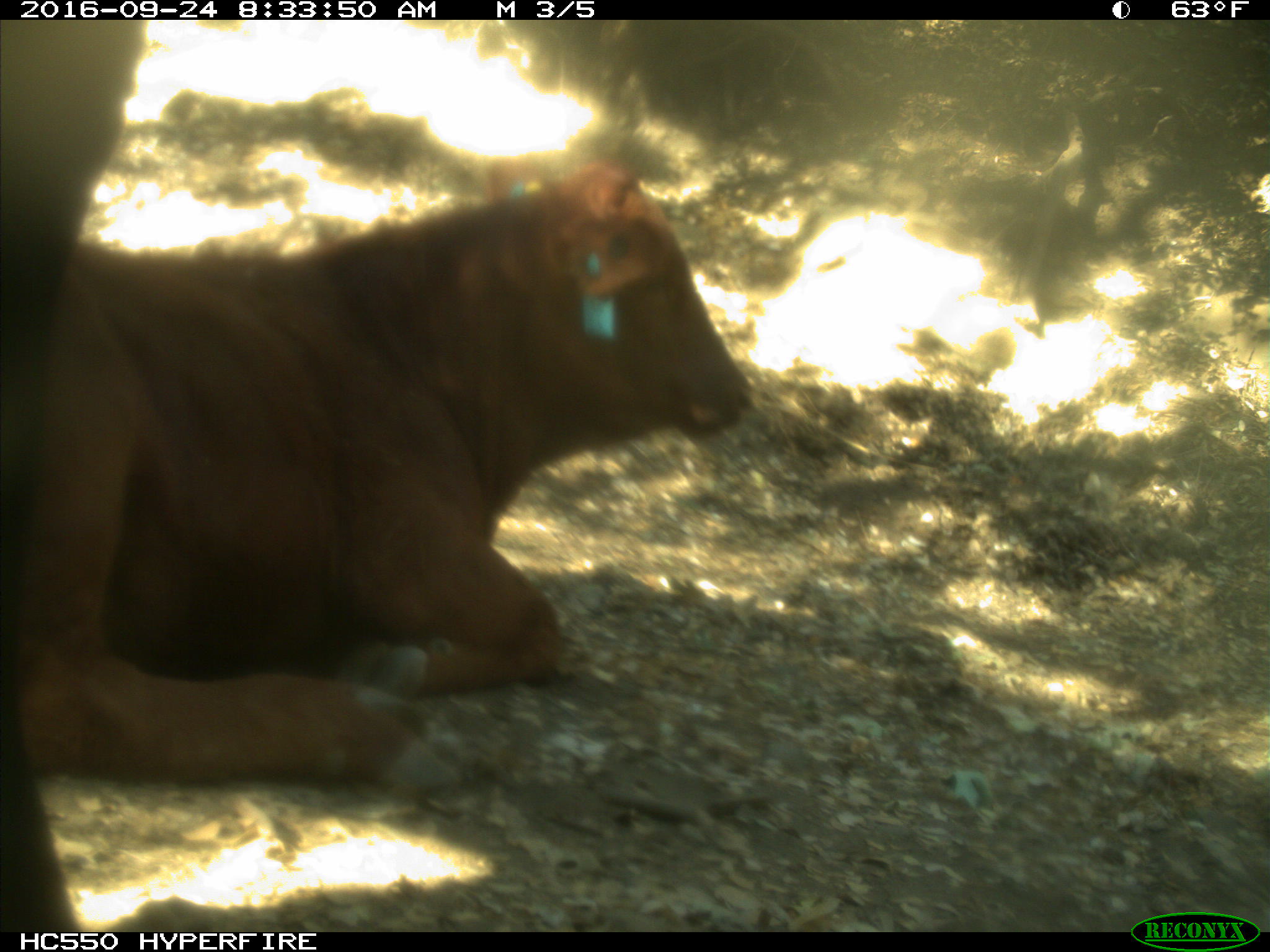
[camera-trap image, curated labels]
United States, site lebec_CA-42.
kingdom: Animalia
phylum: Chordata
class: Mammalia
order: Artiodactyla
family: Bovidae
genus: Bos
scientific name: Bos taurus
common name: domestic cow